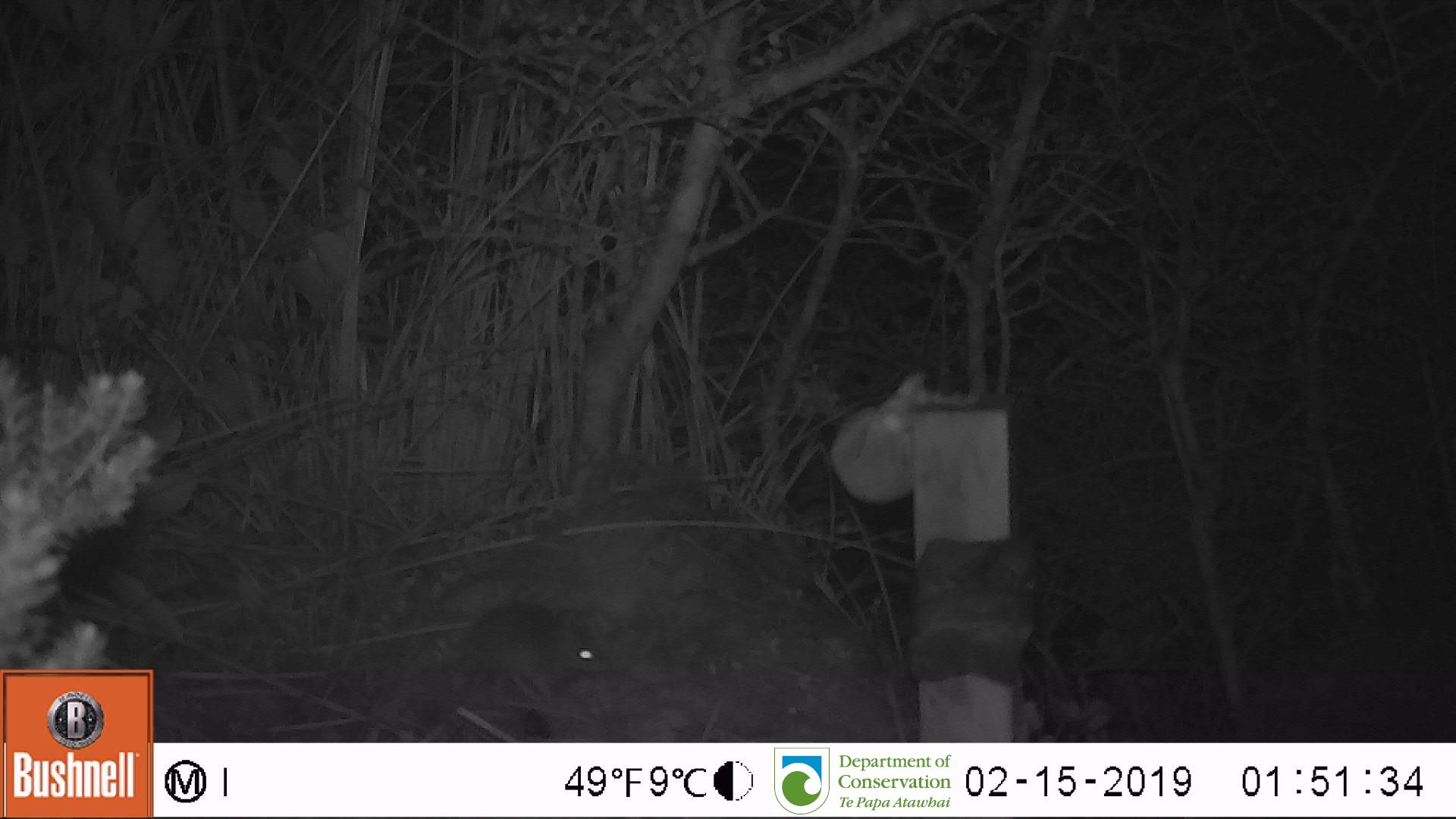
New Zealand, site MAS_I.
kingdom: Animalia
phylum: Chordata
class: Mammalia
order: Rodentia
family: Muridae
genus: Mus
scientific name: Mus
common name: mouse